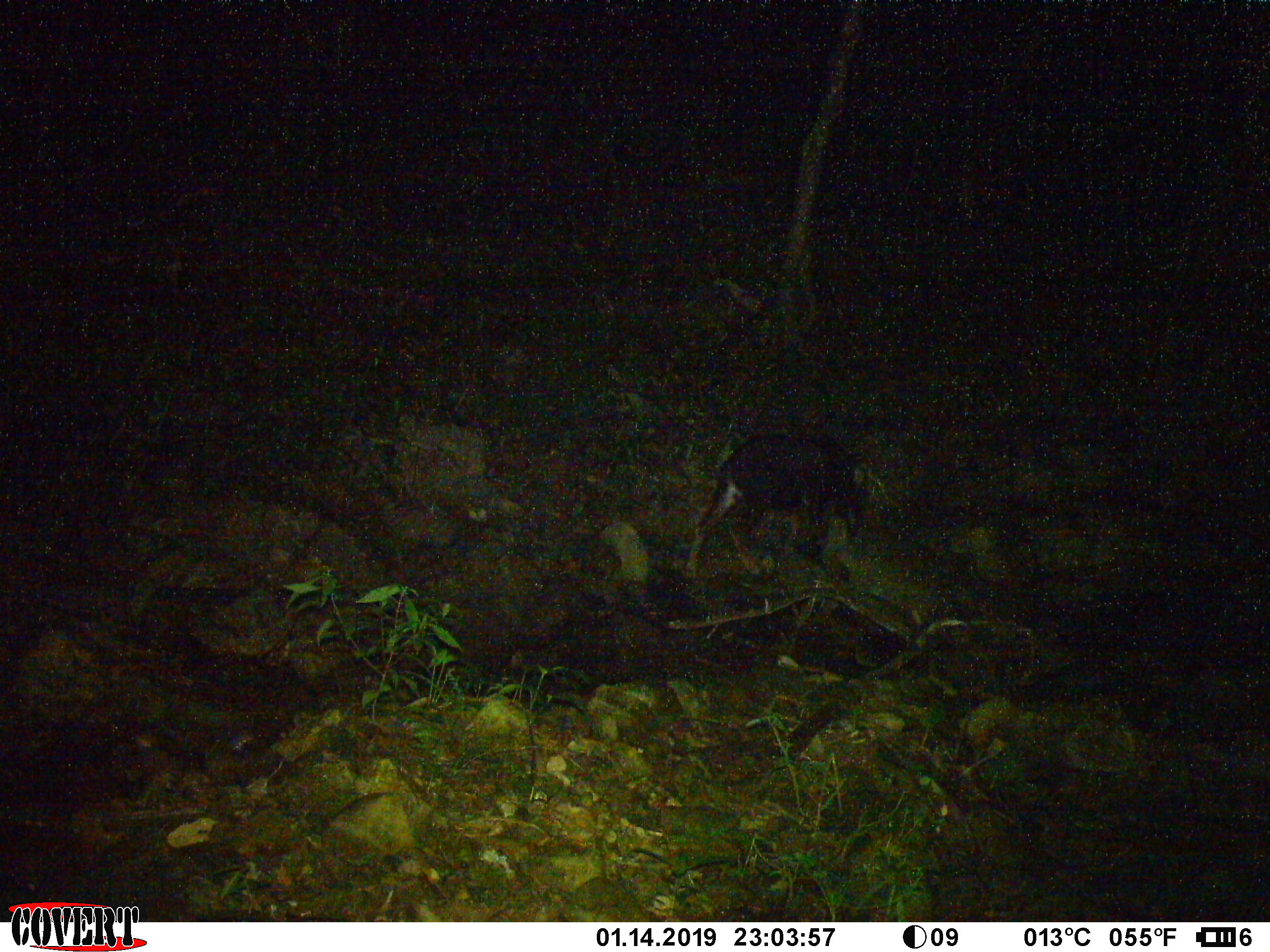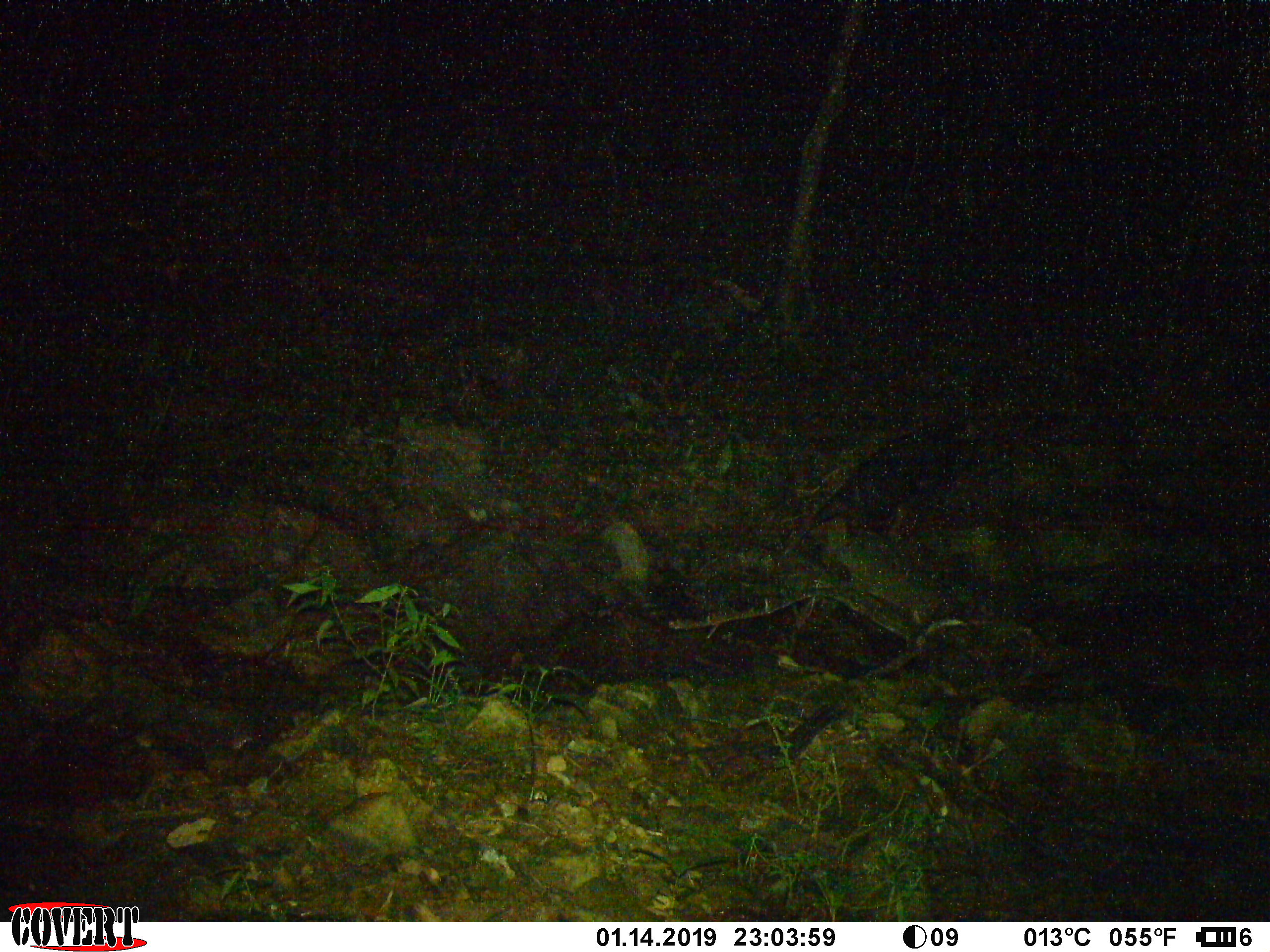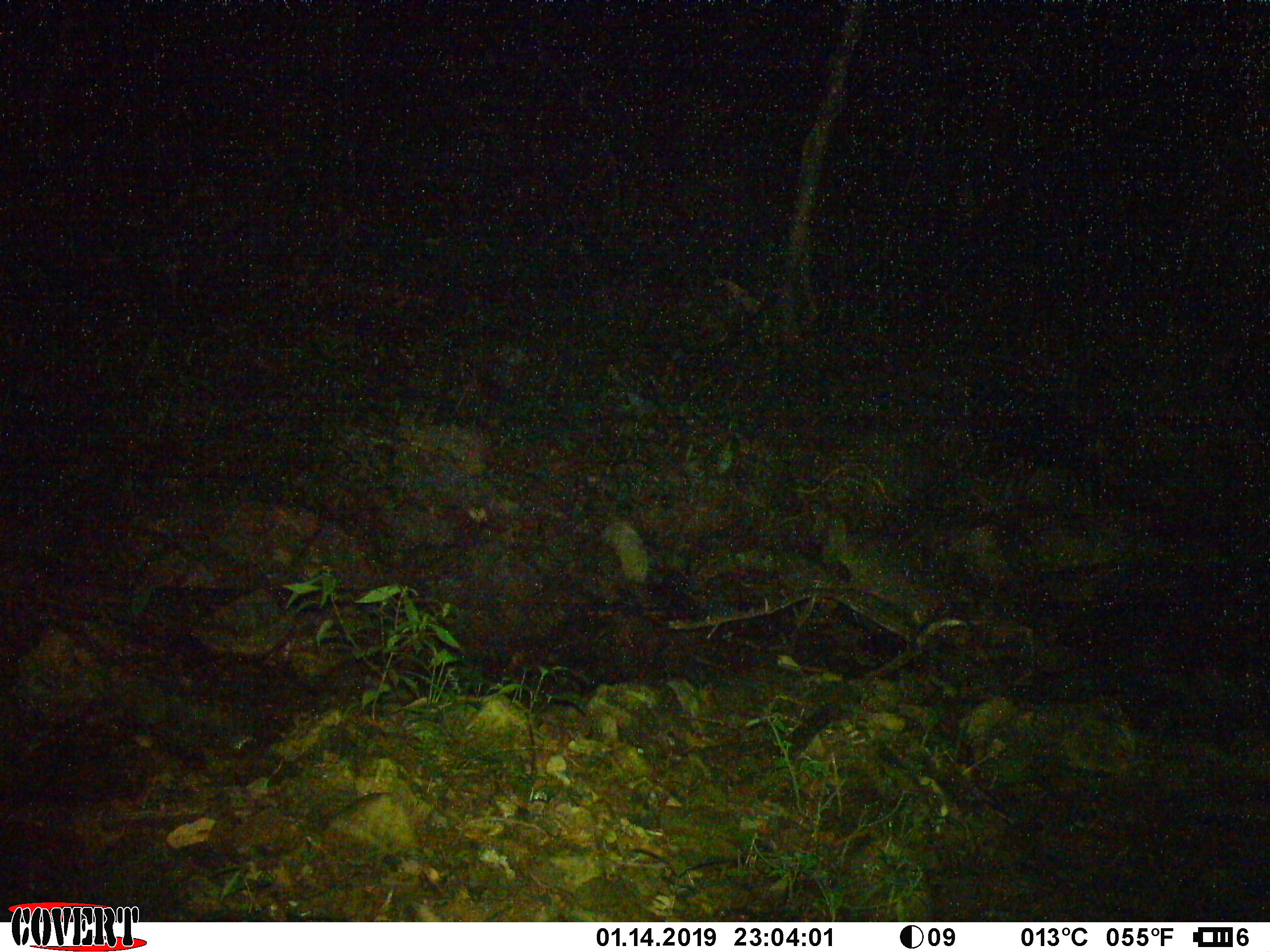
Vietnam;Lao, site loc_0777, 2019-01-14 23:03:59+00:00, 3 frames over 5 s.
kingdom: Animalia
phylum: Chordata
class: Mammalia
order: Artiodactyla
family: Bovidae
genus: Capricornis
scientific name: Capricornis sumatraensis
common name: chinese serow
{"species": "chinese serow (Capricornis sumatraensis)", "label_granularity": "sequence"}